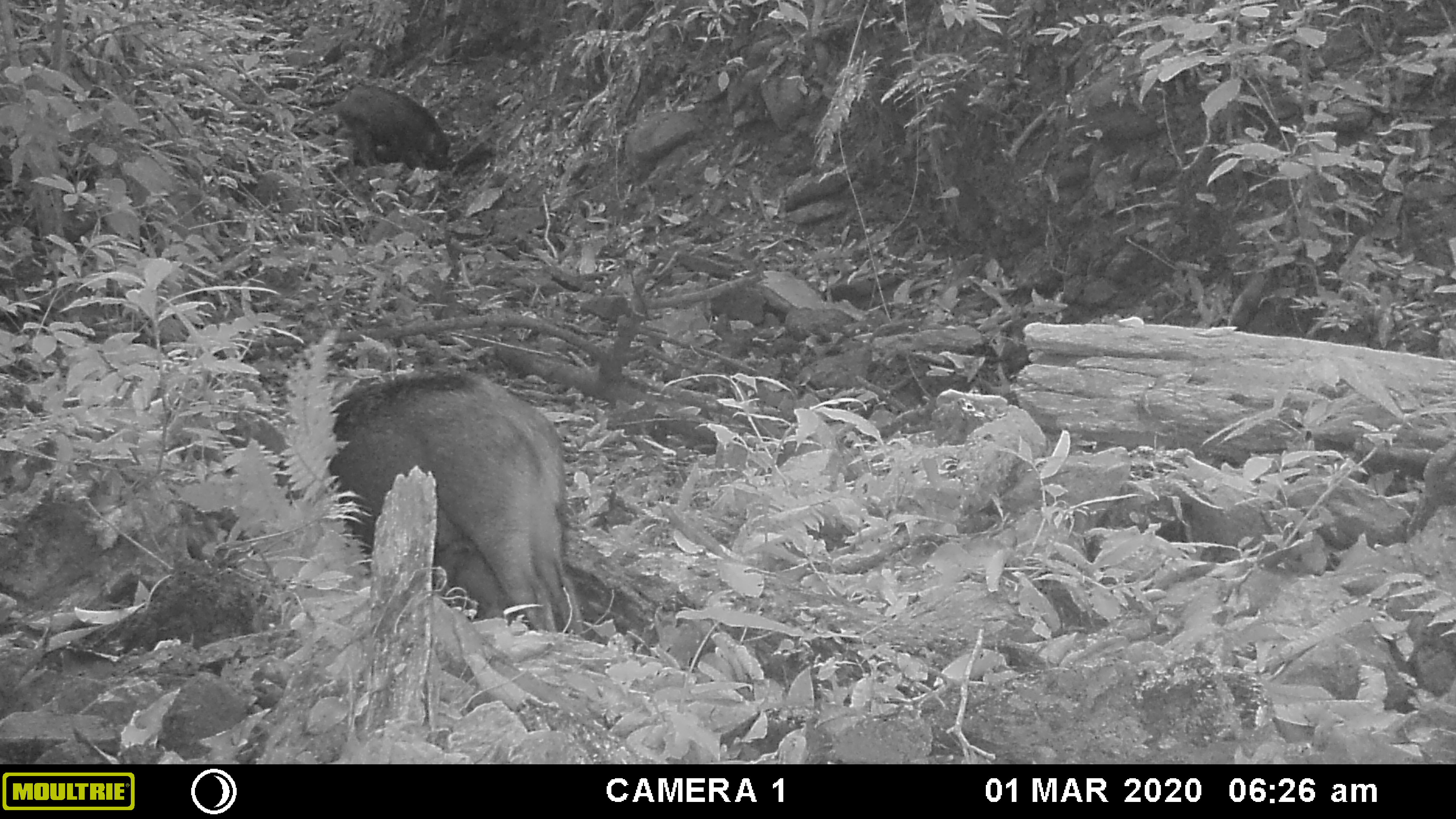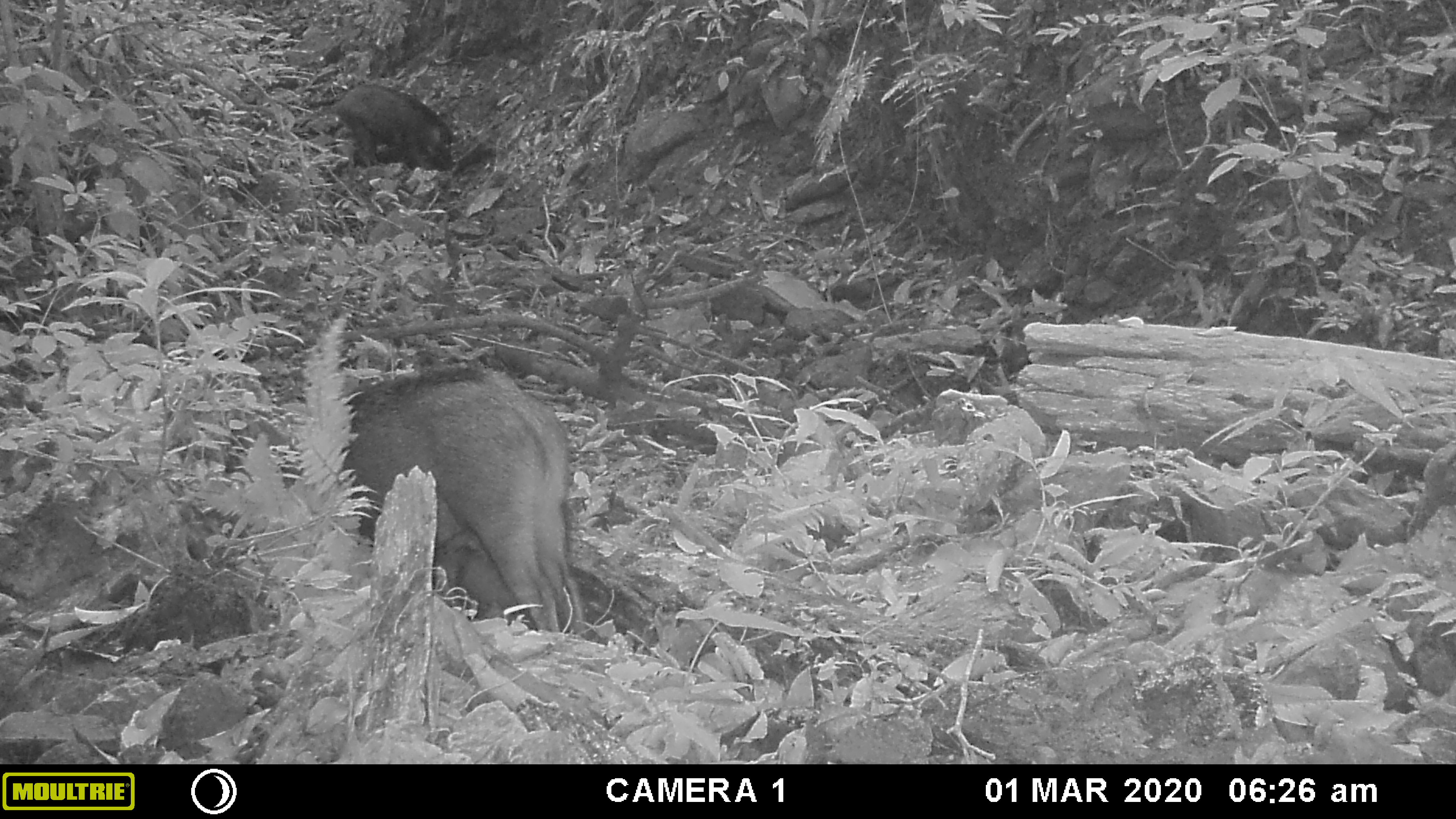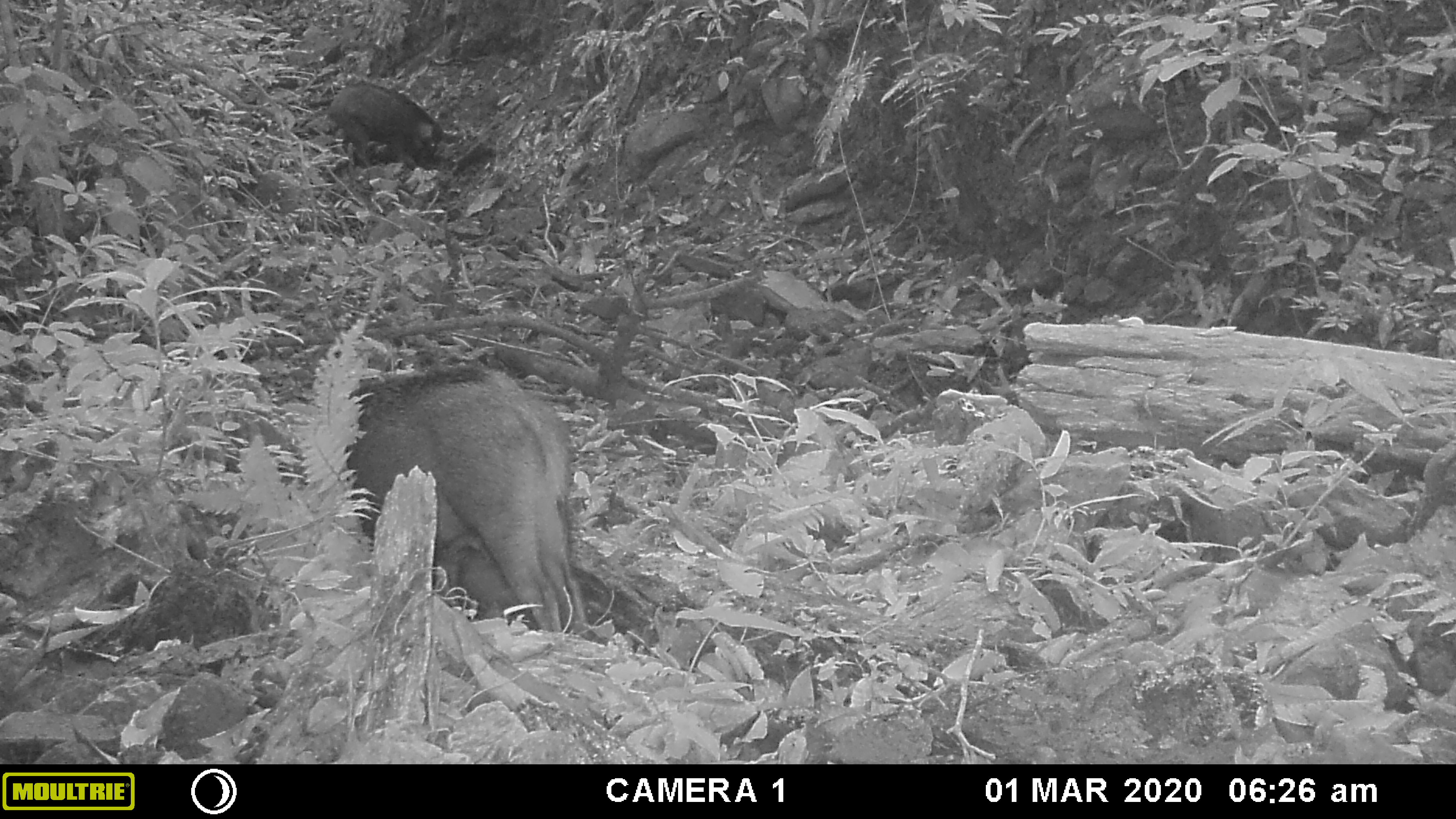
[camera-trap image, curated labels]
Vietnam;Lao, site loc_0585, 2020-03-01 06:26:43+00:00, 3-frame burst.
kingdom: Animalia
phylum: Chordata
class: Mammalia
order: Artiodactyla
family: Suidae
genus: Sus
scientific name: Sus scrofa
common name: eurasian wild pig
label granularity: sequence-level